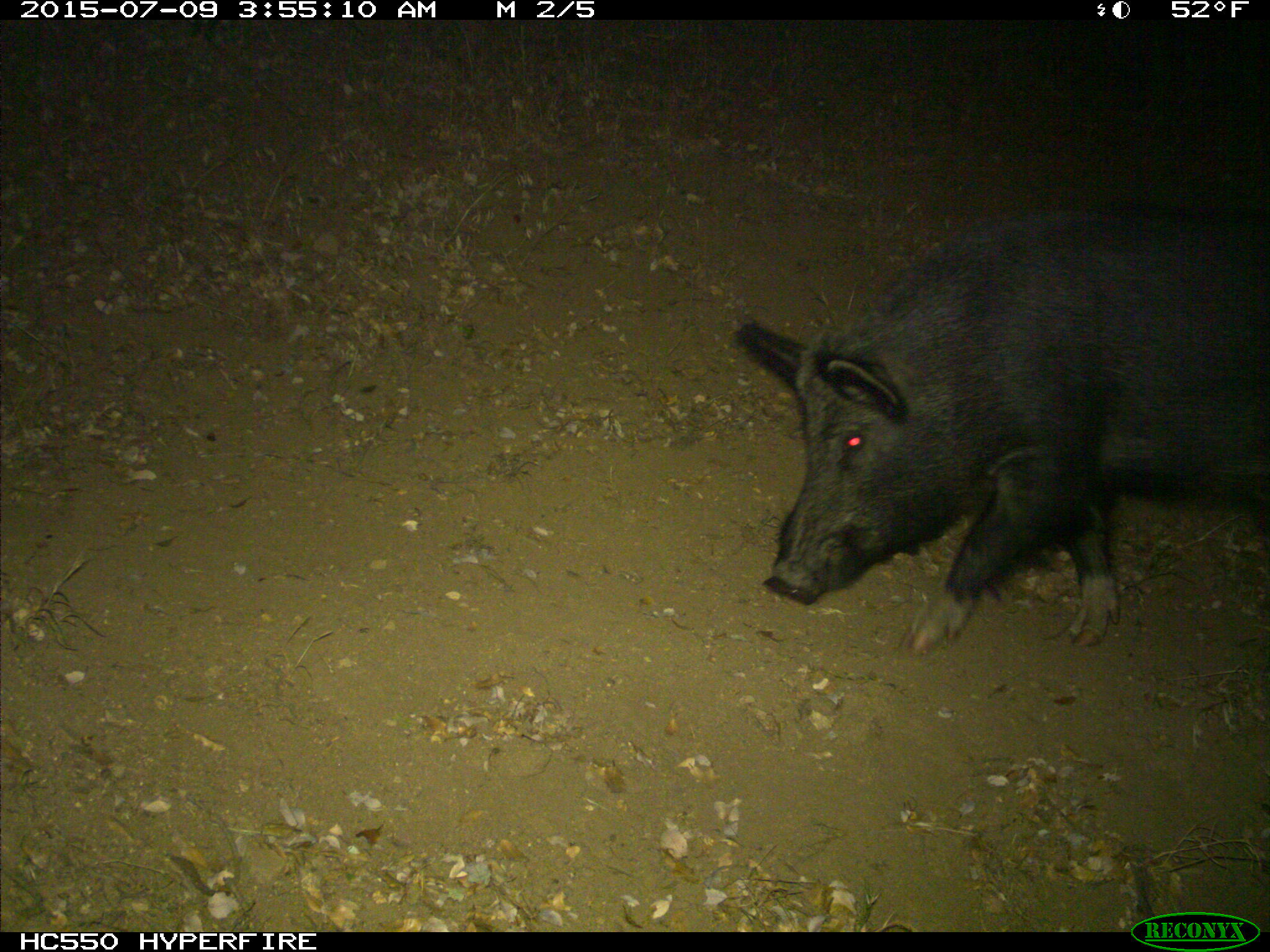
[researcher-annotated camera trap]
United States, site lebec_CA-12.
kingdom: Animalia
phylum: Chordata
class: Mammalia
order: Artiodactyla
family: Suidae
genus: Sus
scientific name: Sus scrofa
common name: wild boar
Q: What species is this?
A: Sus scrofa (wild boar).